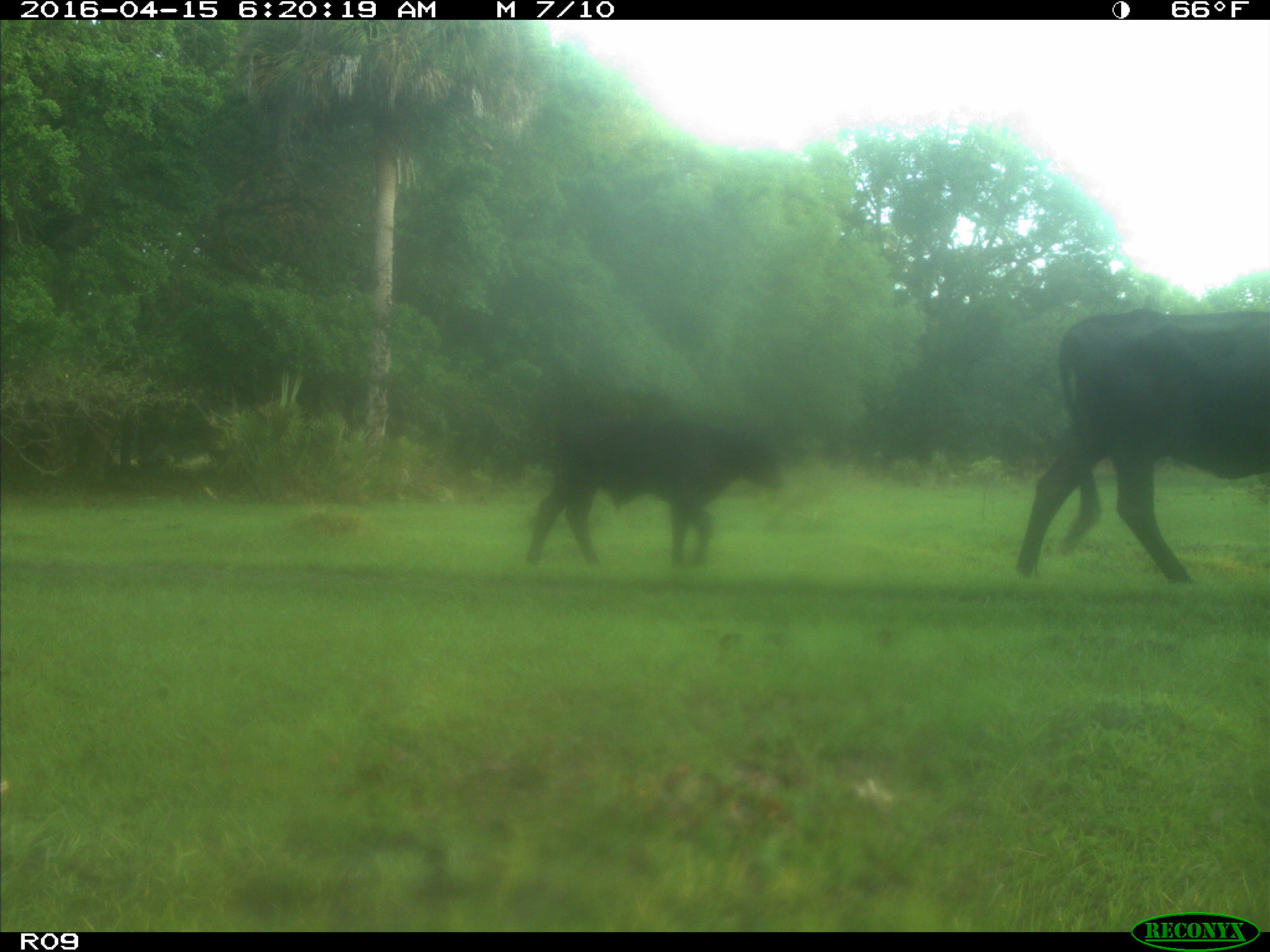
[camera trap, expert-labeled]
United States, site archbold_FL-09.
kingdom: Animalia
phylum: Chordata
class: Mammalia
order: Artiodactyla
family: Bovidae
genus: Bos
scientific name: Bos taurus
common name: domestic cow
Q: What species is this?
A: Bos taurus (domestic cow).